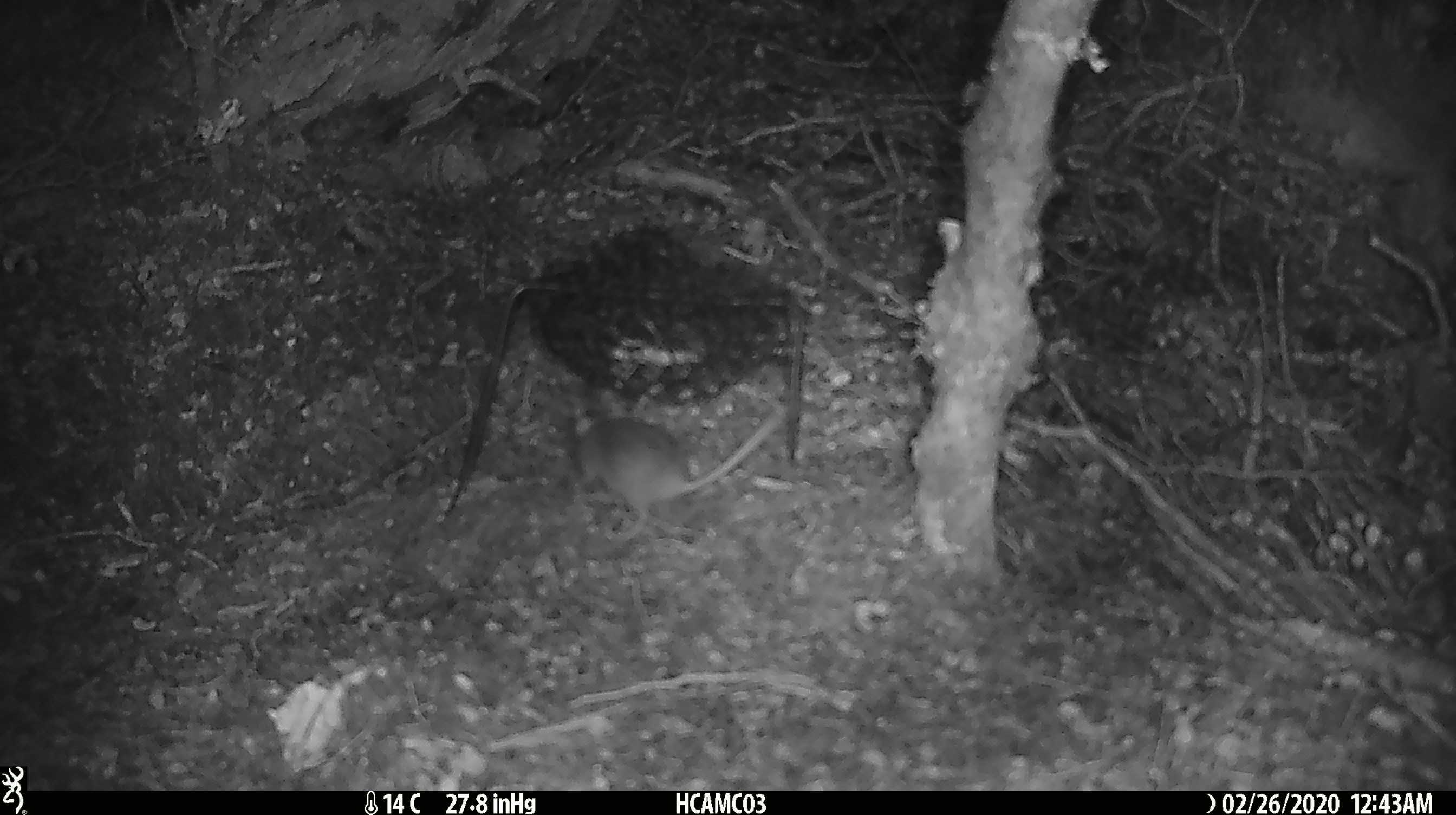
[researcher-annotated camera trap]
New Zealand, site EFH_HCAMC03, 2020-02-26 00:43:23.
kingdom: Animalia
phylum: Chordata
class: Mammalia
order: Rodentia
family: Muridae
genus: Mus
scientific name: Mus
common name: mouse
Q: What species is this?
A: Mouse (Mus).